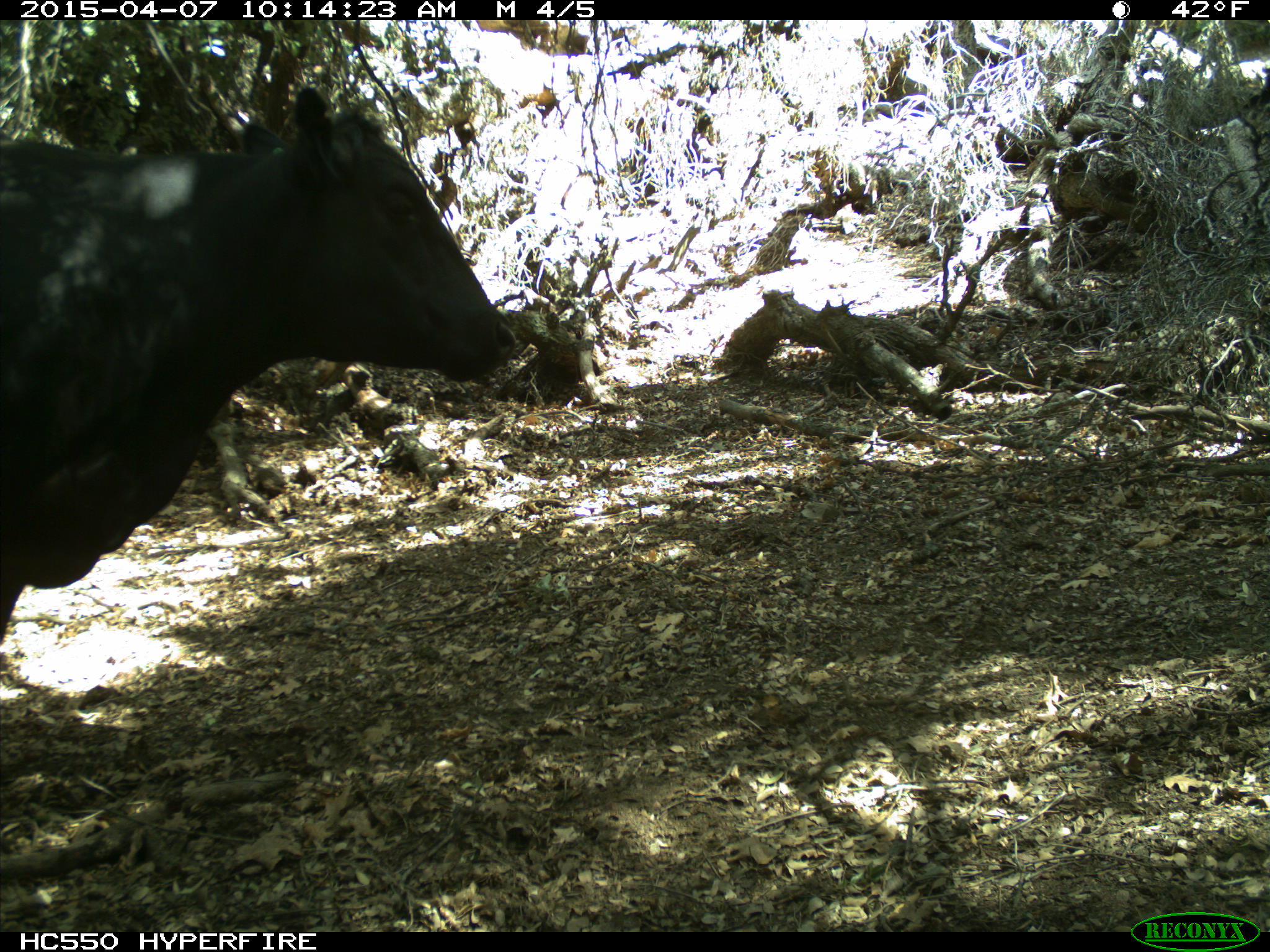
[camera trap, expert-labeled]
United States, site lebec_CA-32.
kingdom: Animalia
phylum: Chordata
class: Mammalia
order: Artiodactyla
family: Bovidae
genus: Bos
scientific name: Bos taurus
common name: domestic cow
Bos taurus (domestic cow).